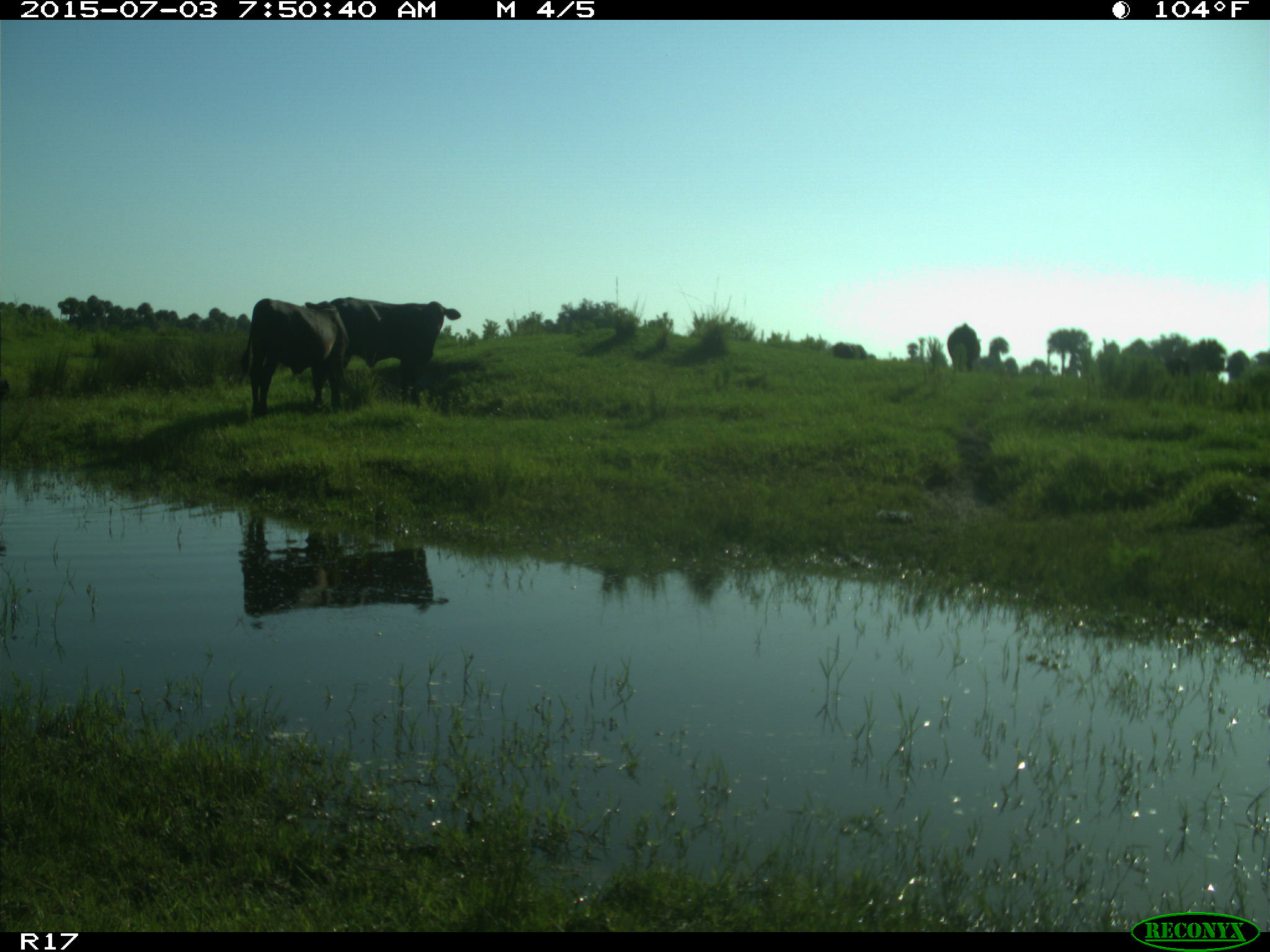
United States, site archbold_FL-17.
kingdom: Animalia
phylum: Chordata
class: Mammalia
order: Artiodactyla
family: Bovidae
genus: Bos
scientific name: Bos taurus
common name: domestic cow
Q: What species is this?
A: Bos taurus (domestic cow).